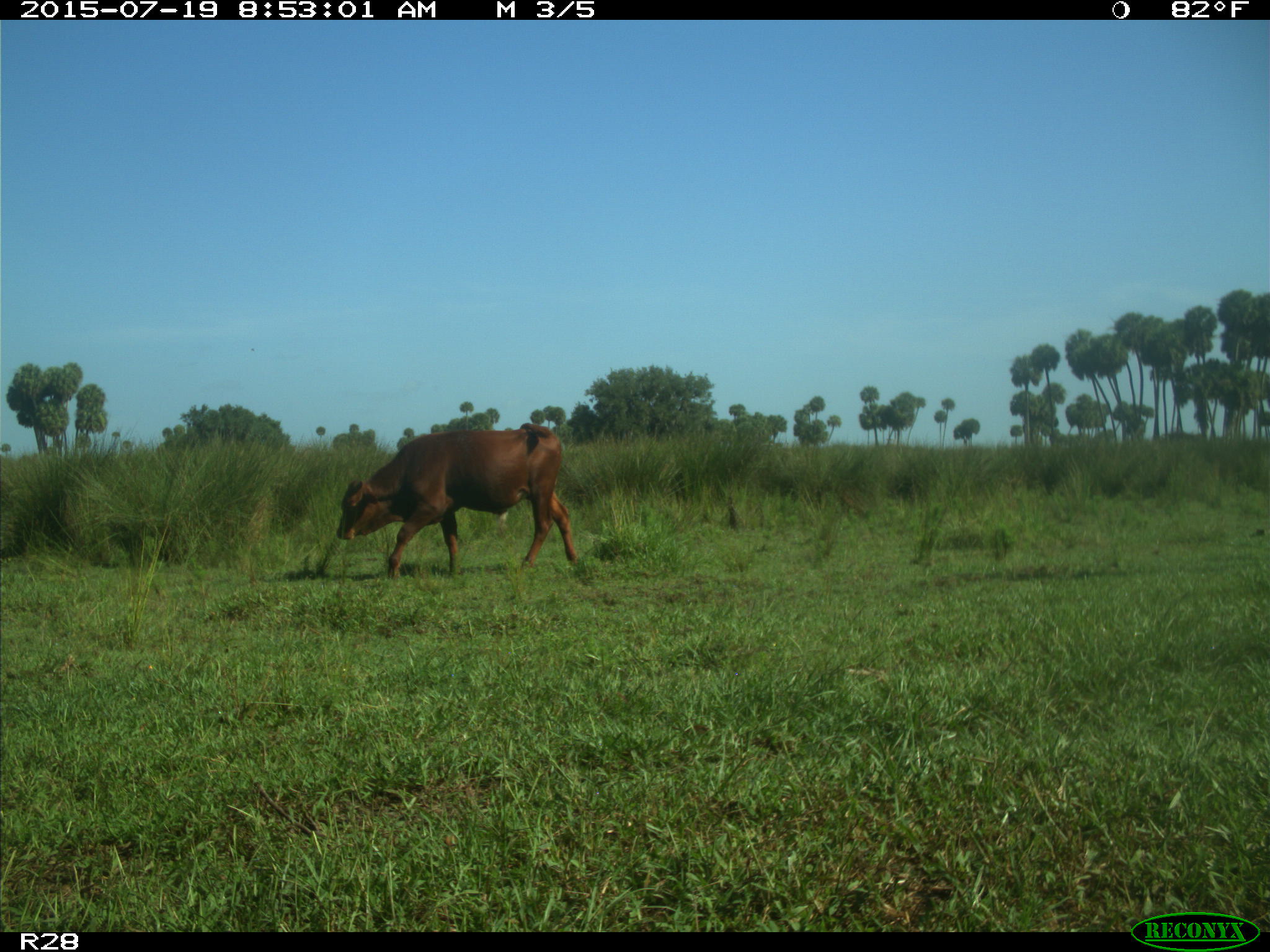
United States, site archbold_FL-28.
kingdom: Animalia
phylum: Chordata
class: Mammalia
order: Artiodactyla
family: Bovidae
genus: Bos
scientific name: Bos taurus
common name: domestic cow